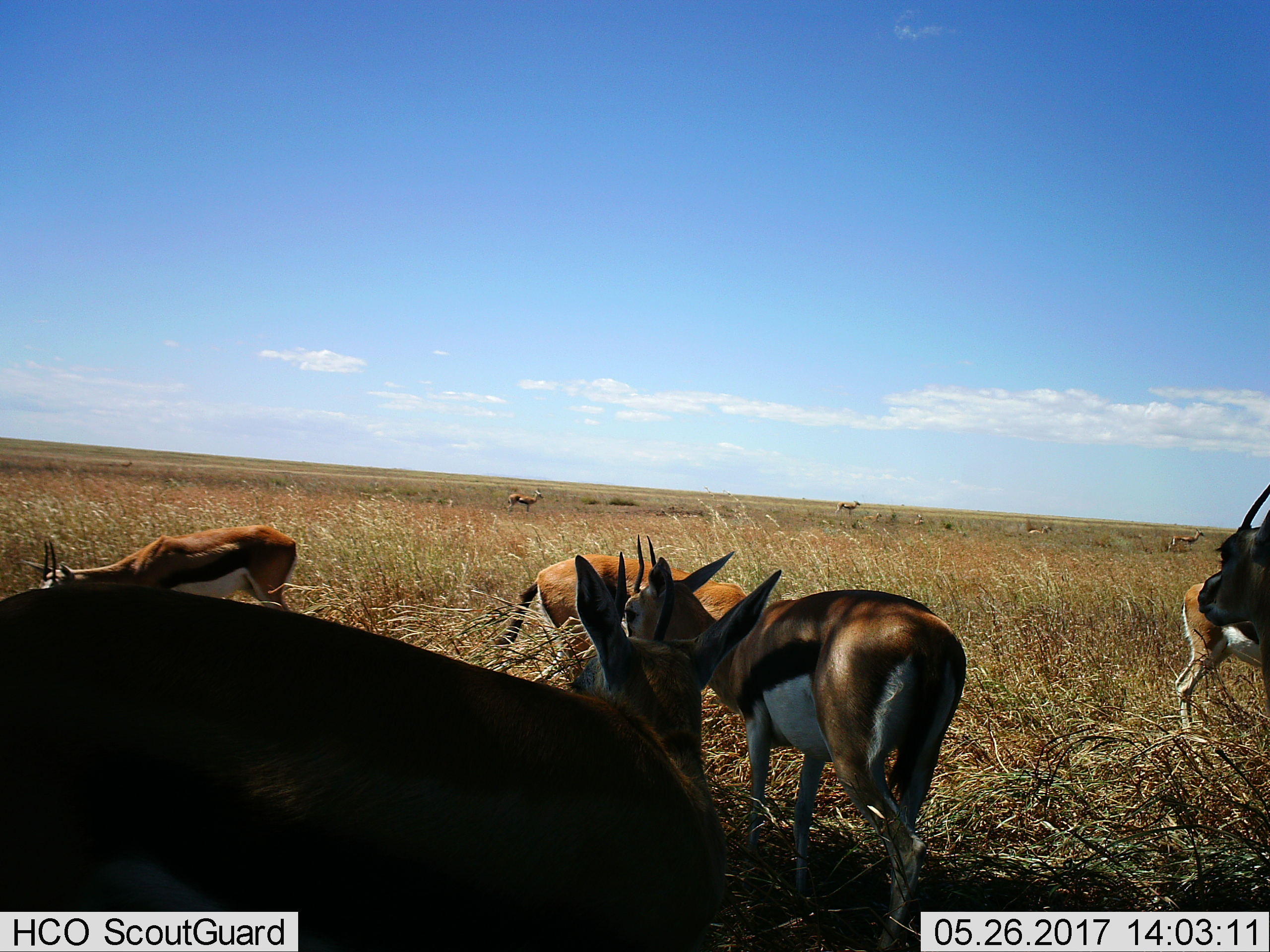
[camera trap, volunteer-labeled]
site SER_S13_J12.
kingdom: Animalia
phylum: Chordata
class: Mammalia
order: Artiodactyla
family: Bovidae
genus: Eudorcas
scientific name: Eudorcas thomsonii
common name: thomson's gazelle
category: gazellethomsons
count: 11-50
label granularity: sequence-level